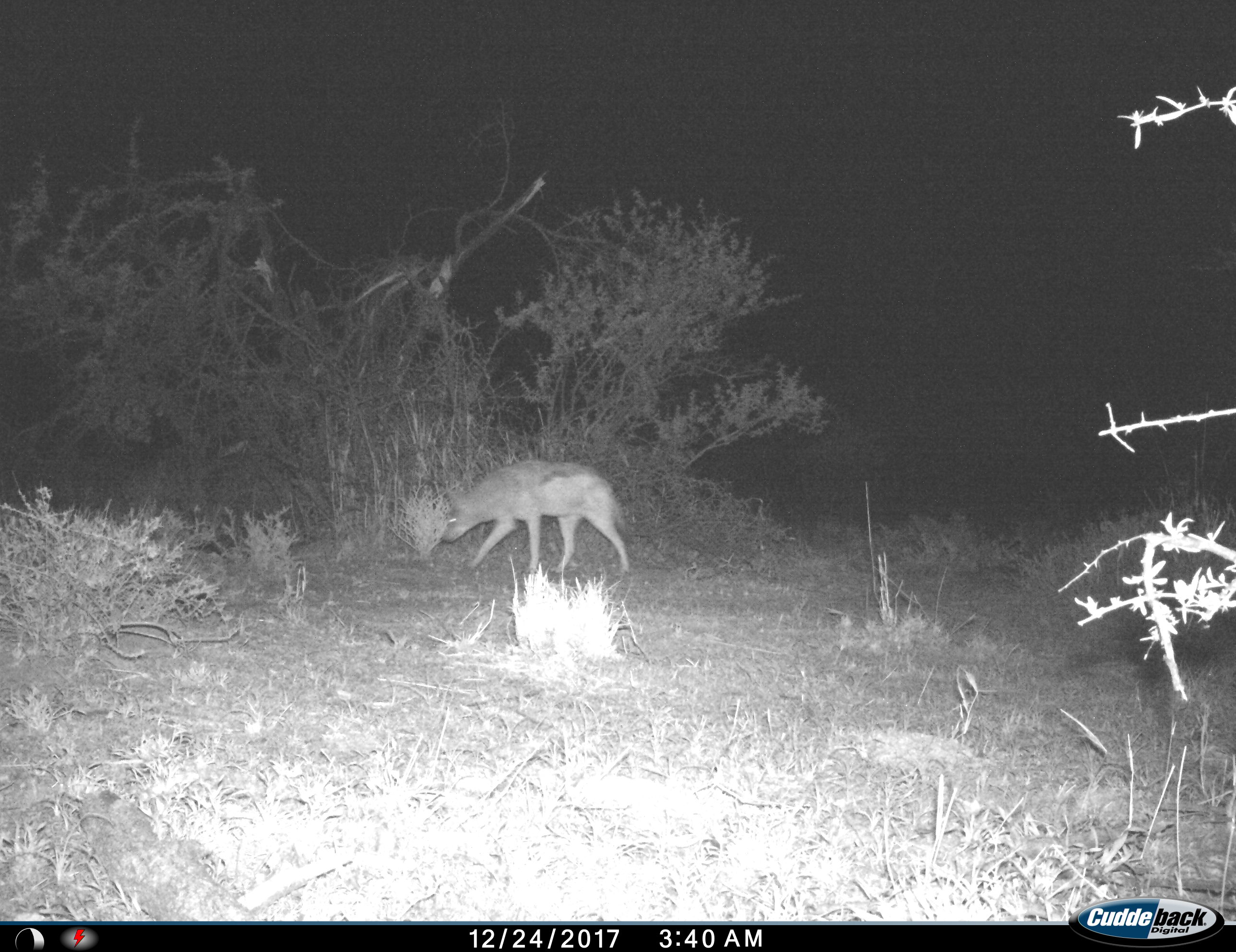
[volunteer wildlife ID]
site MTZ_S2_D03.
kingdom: Animalia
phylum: Chordata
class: Mammalia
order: Carnivora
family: Canidae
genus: Lupulella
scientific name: Lupulella mesomelas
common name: black-backed jackal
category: jackalblackbacked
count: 1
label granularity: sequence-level